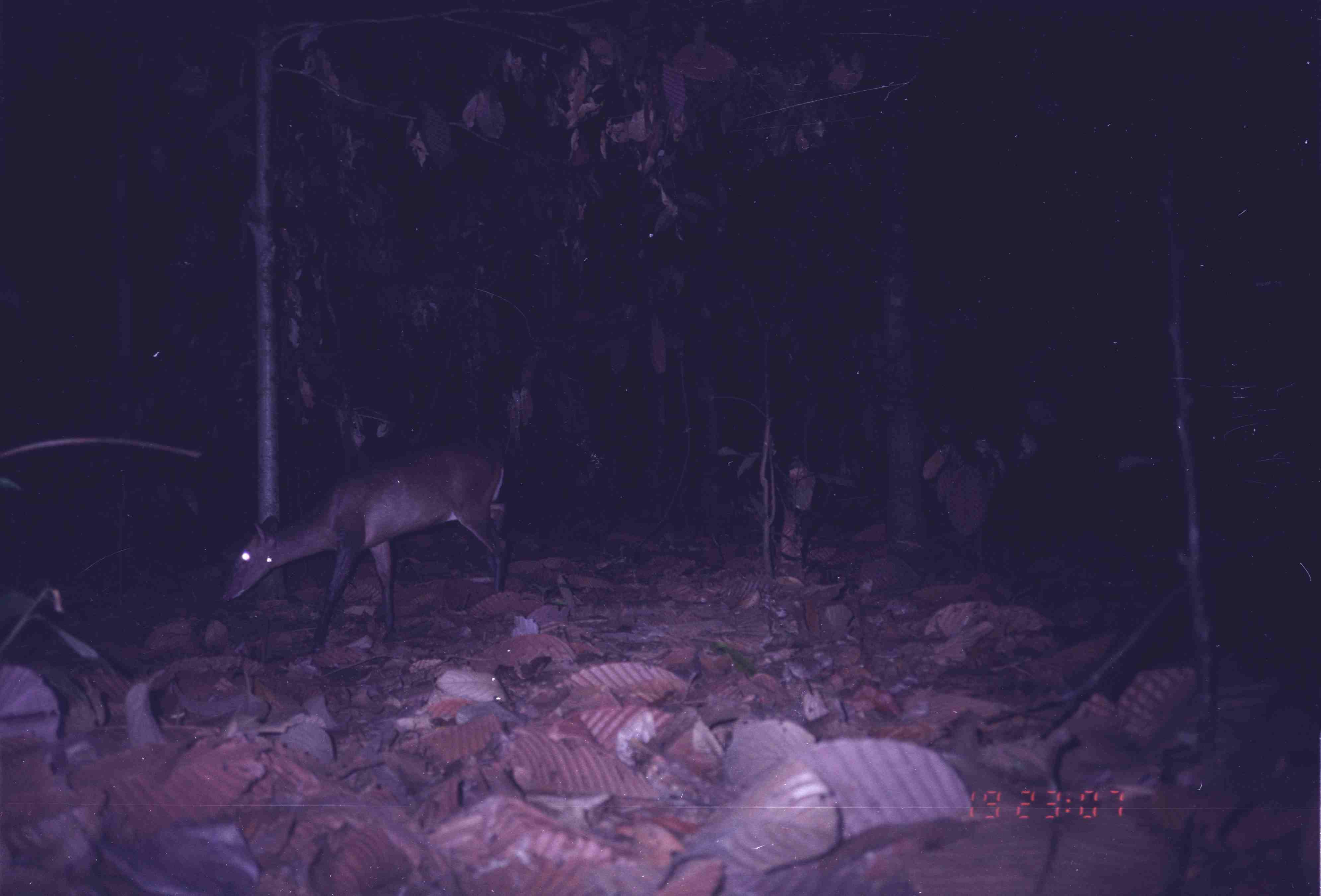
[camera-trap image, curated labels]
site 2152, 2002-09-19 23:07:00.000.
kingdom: Animalia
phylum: Chordata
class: Mammalia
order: Artiodactyla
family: Cervidae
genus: Muntiacus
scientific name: Muntiacus muntjak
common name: southern red muntjac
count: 1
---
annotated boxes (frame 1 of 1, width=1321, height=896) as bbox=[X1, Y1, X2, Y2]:
muntiacus muntjak: bbox=[221, 449, 509, 652]